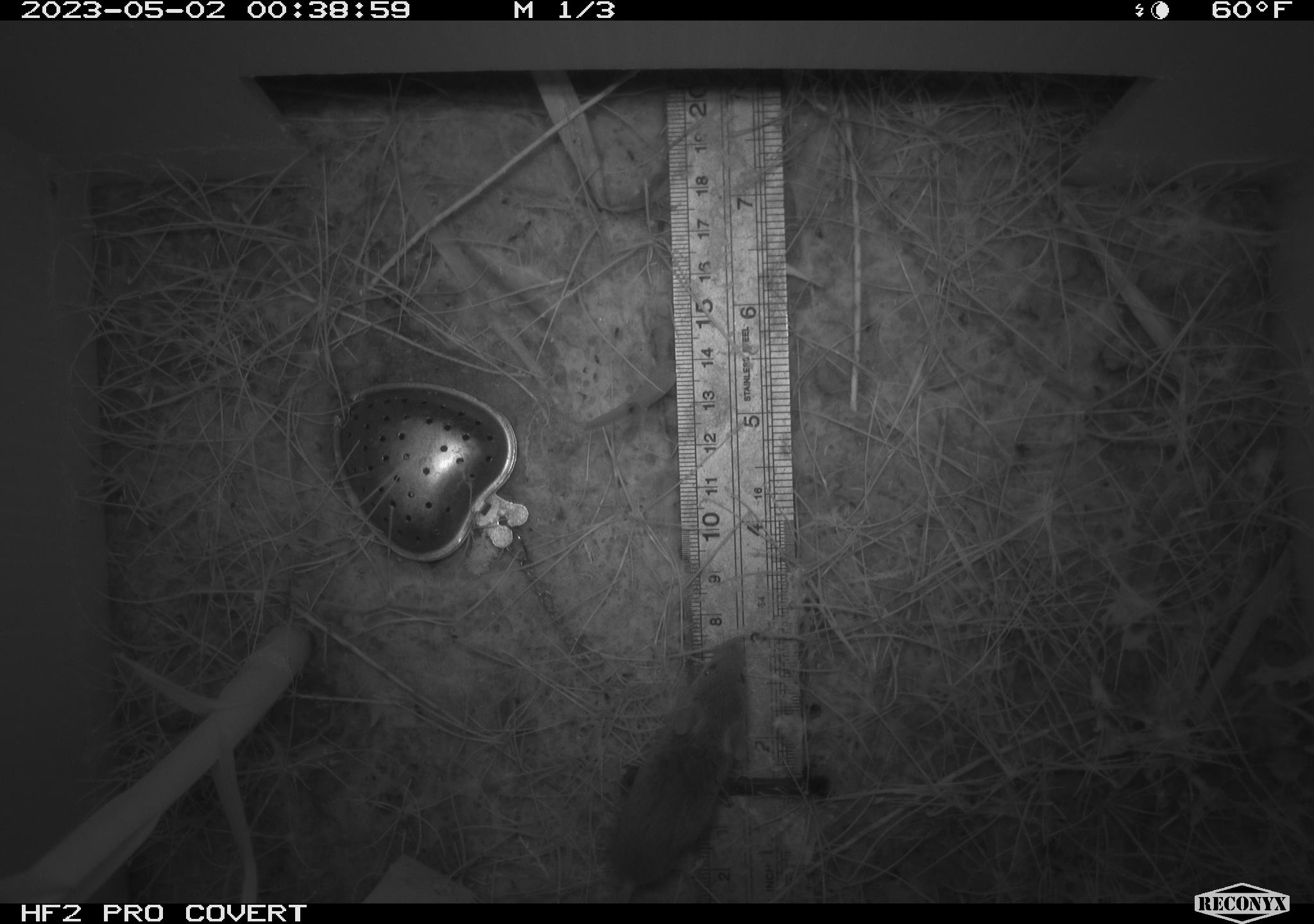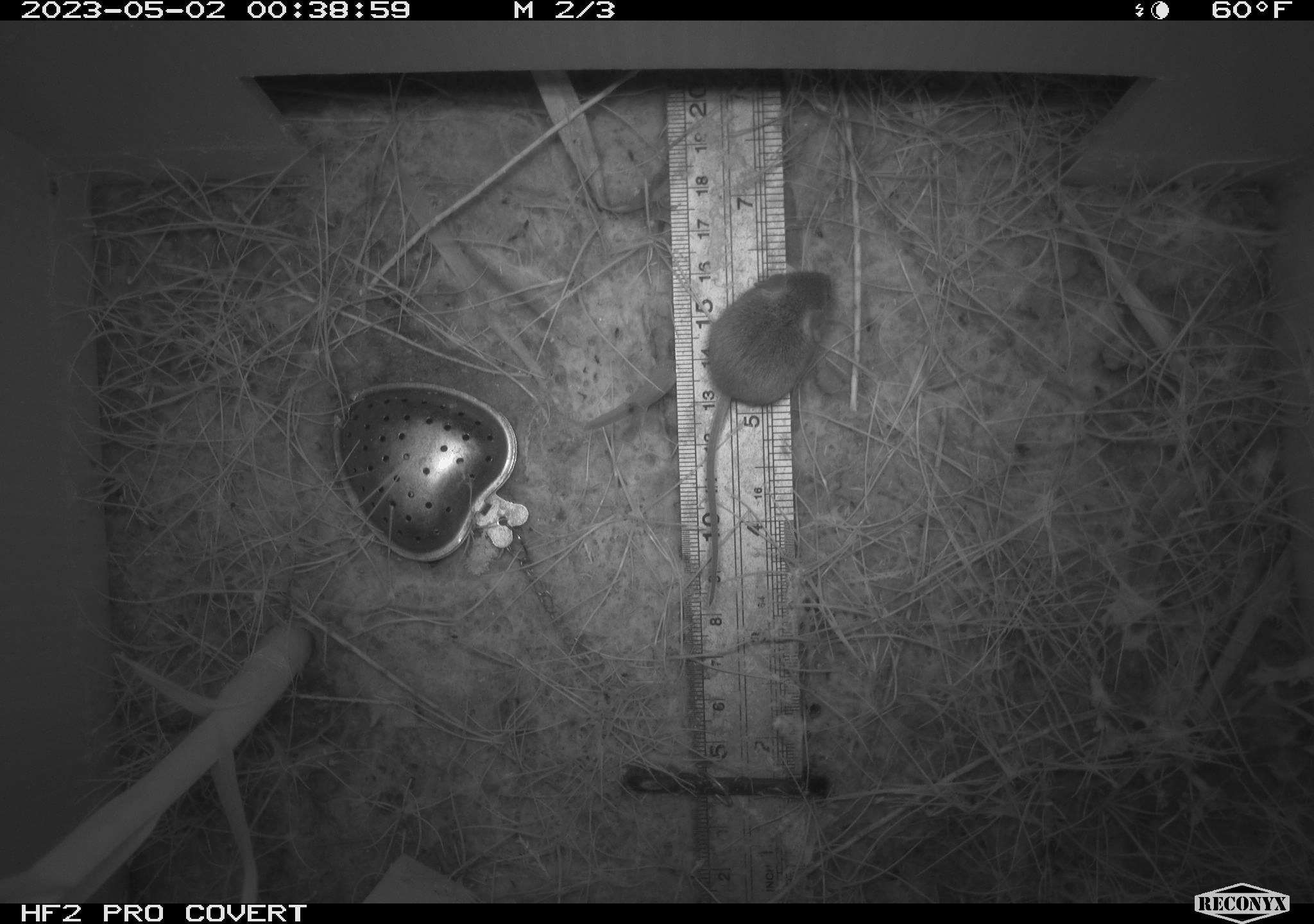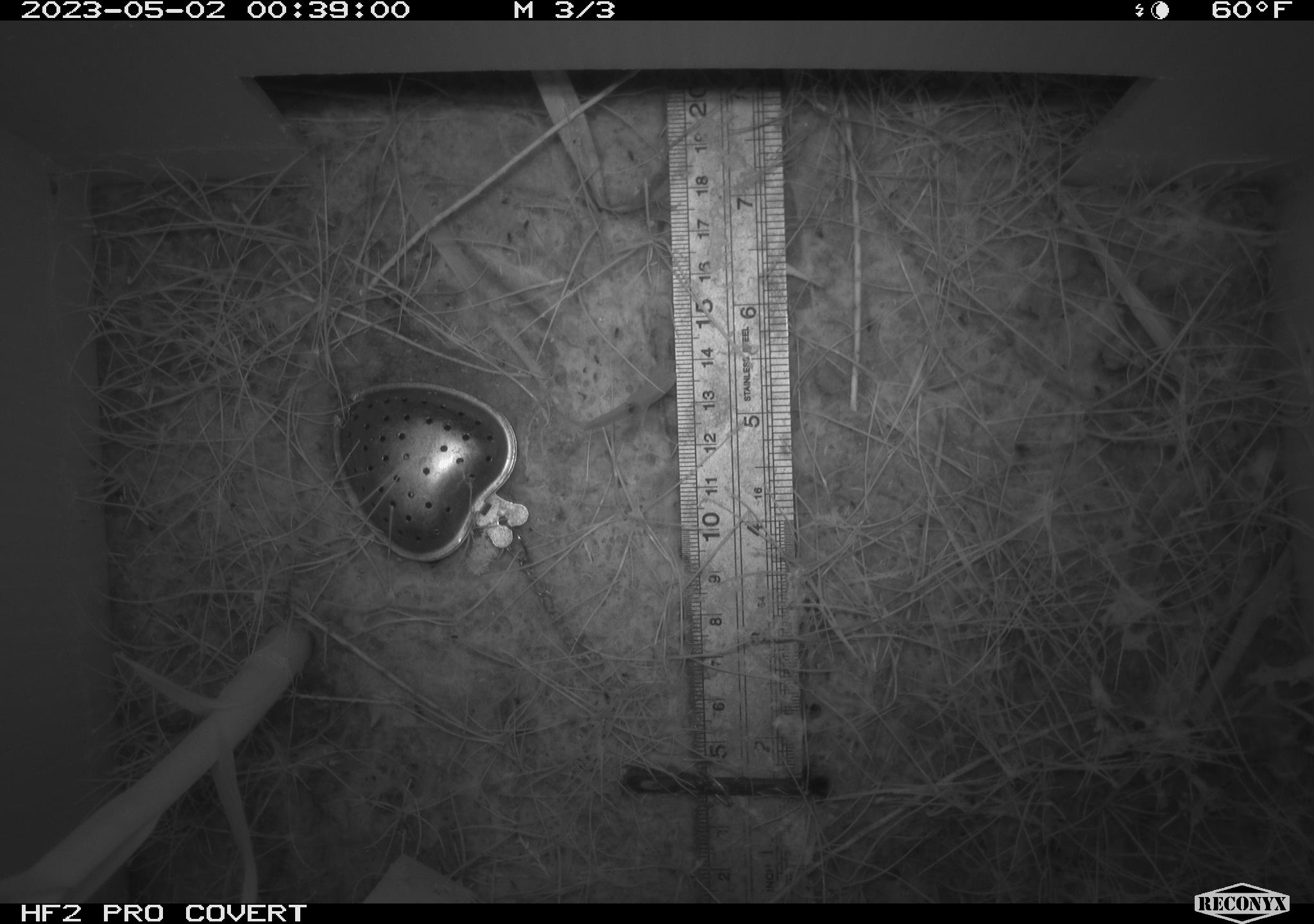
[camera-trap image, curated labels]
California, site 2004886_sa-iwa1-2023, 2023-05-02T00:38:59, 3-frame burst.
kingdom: Animalia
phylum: Chordata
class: Mammalia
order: Rodentia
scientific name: Rodentia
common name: mouse species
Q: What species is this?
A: Mouse species (Rodentia).